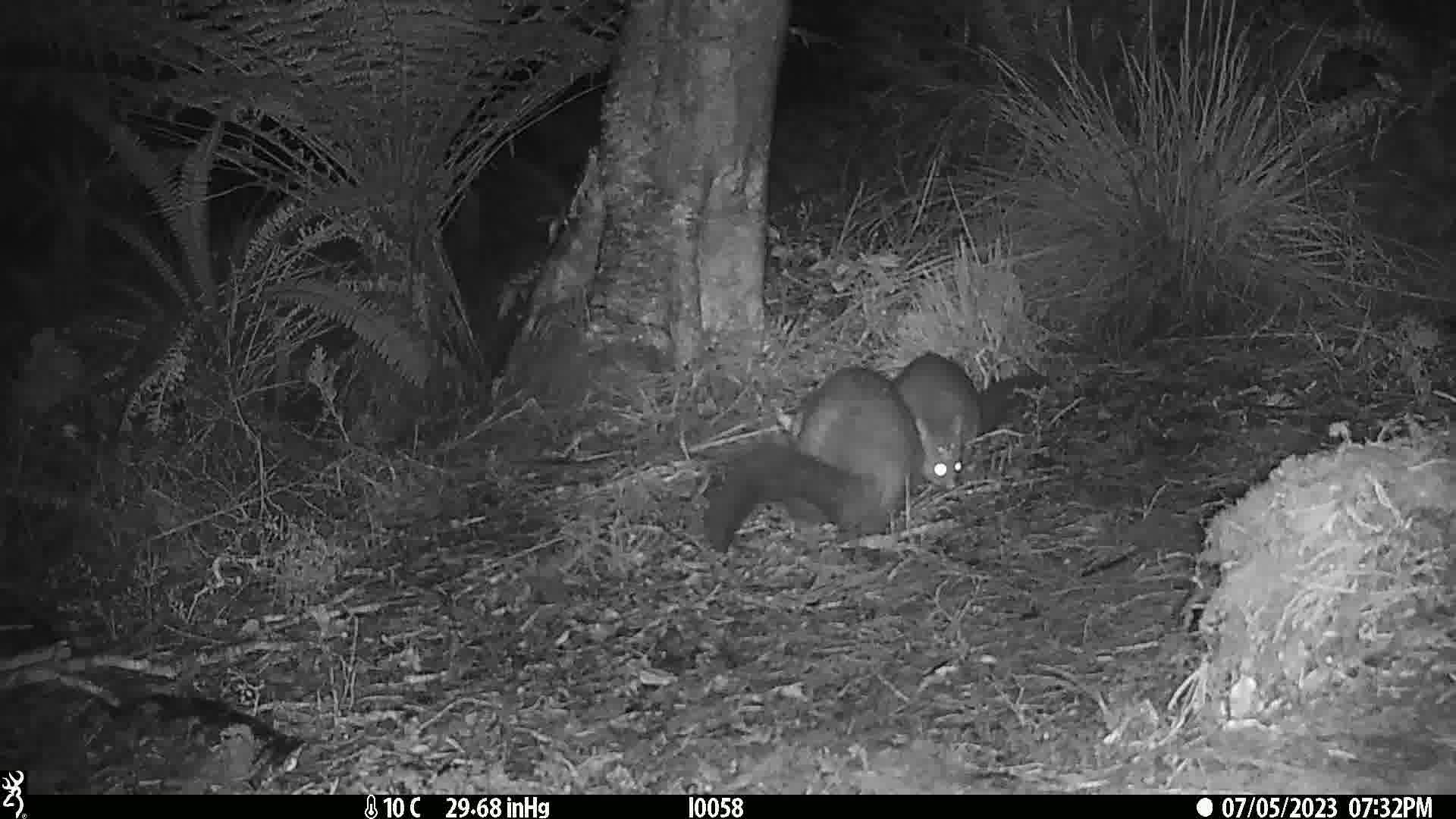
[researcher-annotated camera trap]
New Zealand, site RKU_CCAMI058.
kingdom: Animalia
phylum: Chordata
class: Mammalia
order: Diprotodontia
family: Phalangeridae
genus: Trichosurus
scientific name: Trichosurus vulpecula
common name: common brushtail possum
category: possum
Possum (common brushtail possum) (Trichosurus vulpecula).